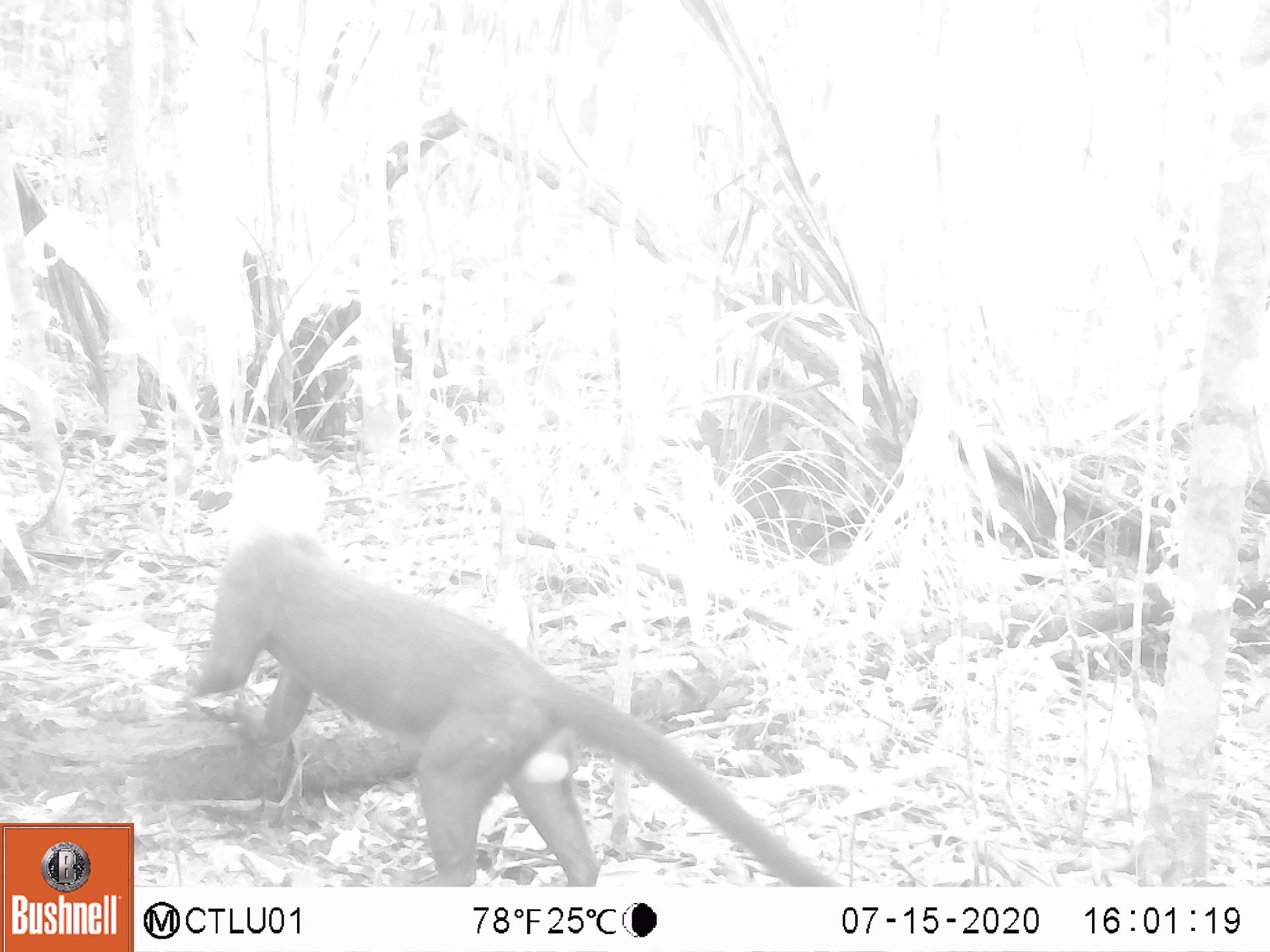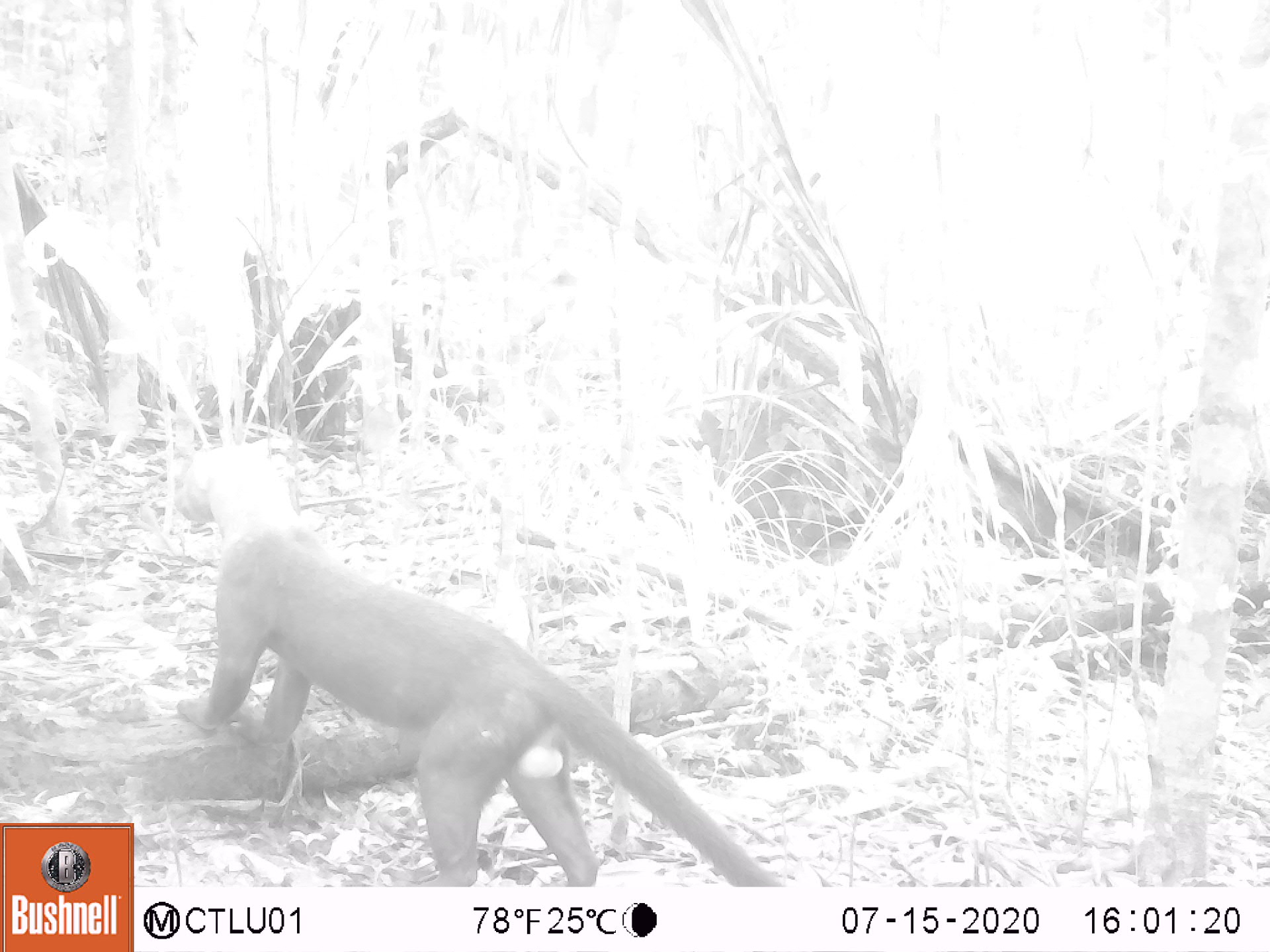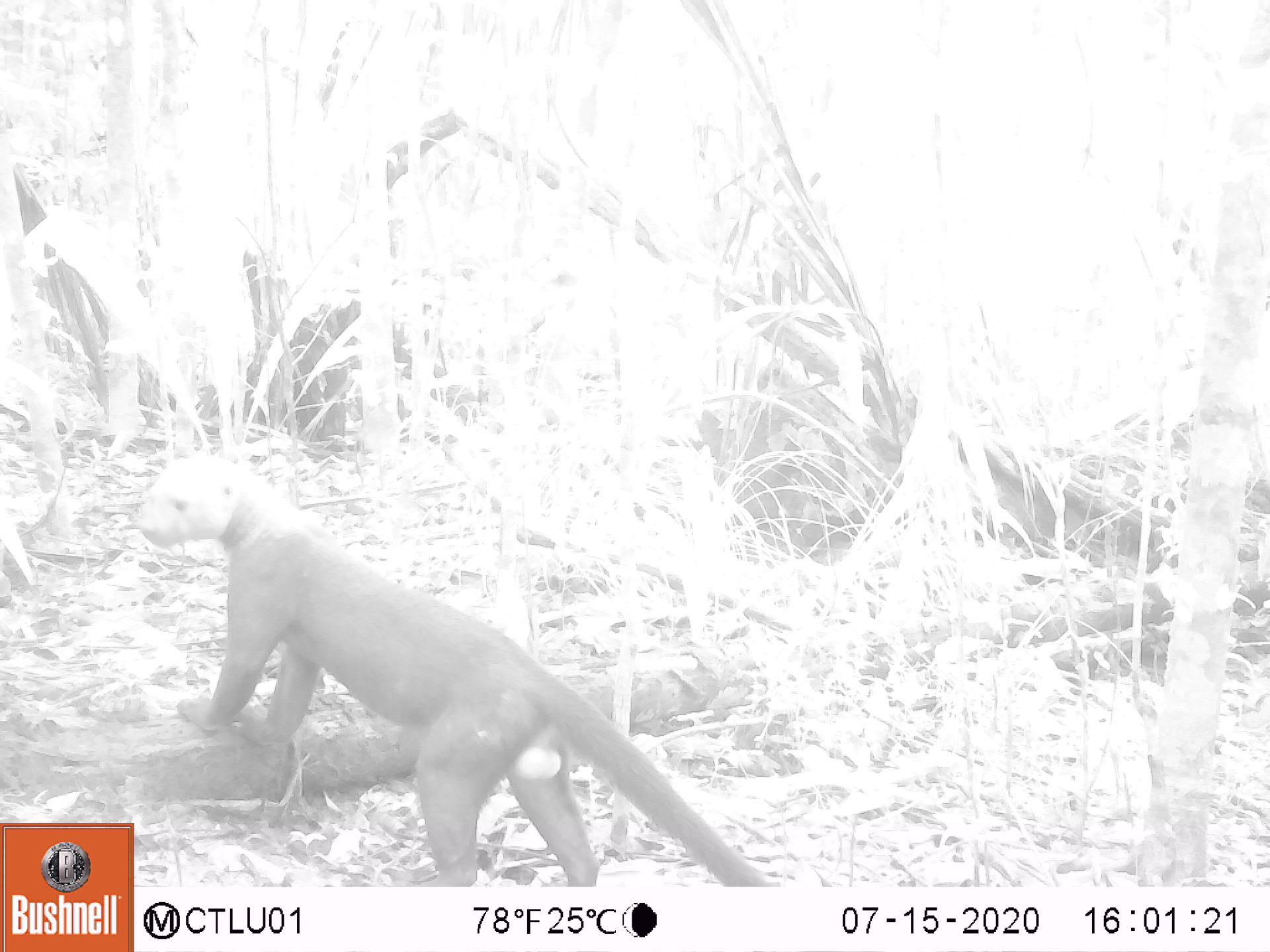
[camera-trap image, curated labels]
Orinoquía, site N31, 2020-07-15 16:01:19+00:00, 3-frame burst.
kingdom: Animalia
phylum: Chordata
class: Mammalia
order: Carnivora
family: Mustelidae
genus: Eira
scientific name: Eira barbara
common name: tayra